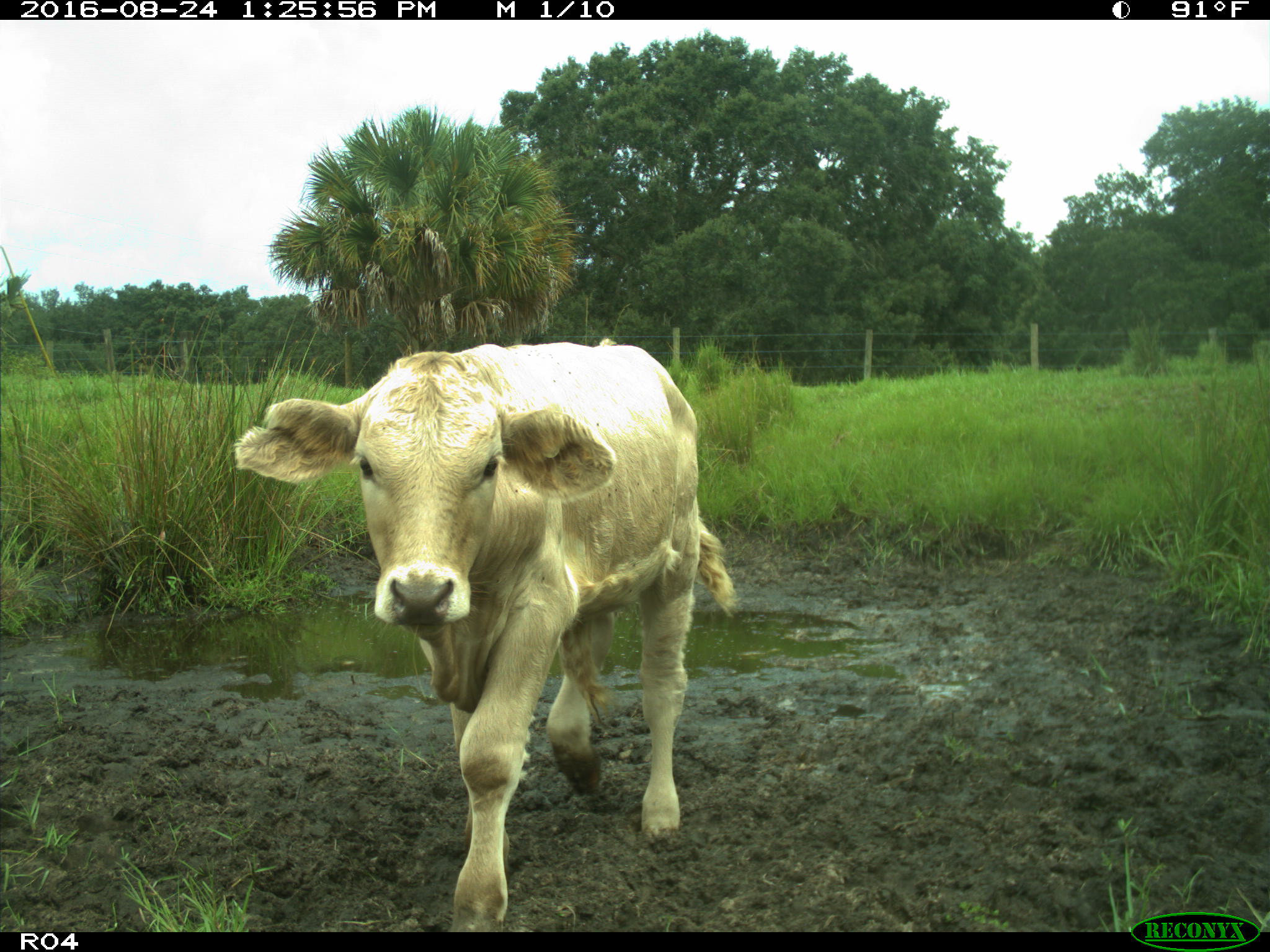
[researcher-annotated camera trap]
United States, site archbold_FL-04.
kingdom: Animalia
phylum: Chordata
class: Mammalia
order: Artiodactyla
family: Bovidae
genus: Bos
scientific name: Bos taurus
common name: domestic cow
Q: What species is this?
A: Bos taurus (domestic cow).